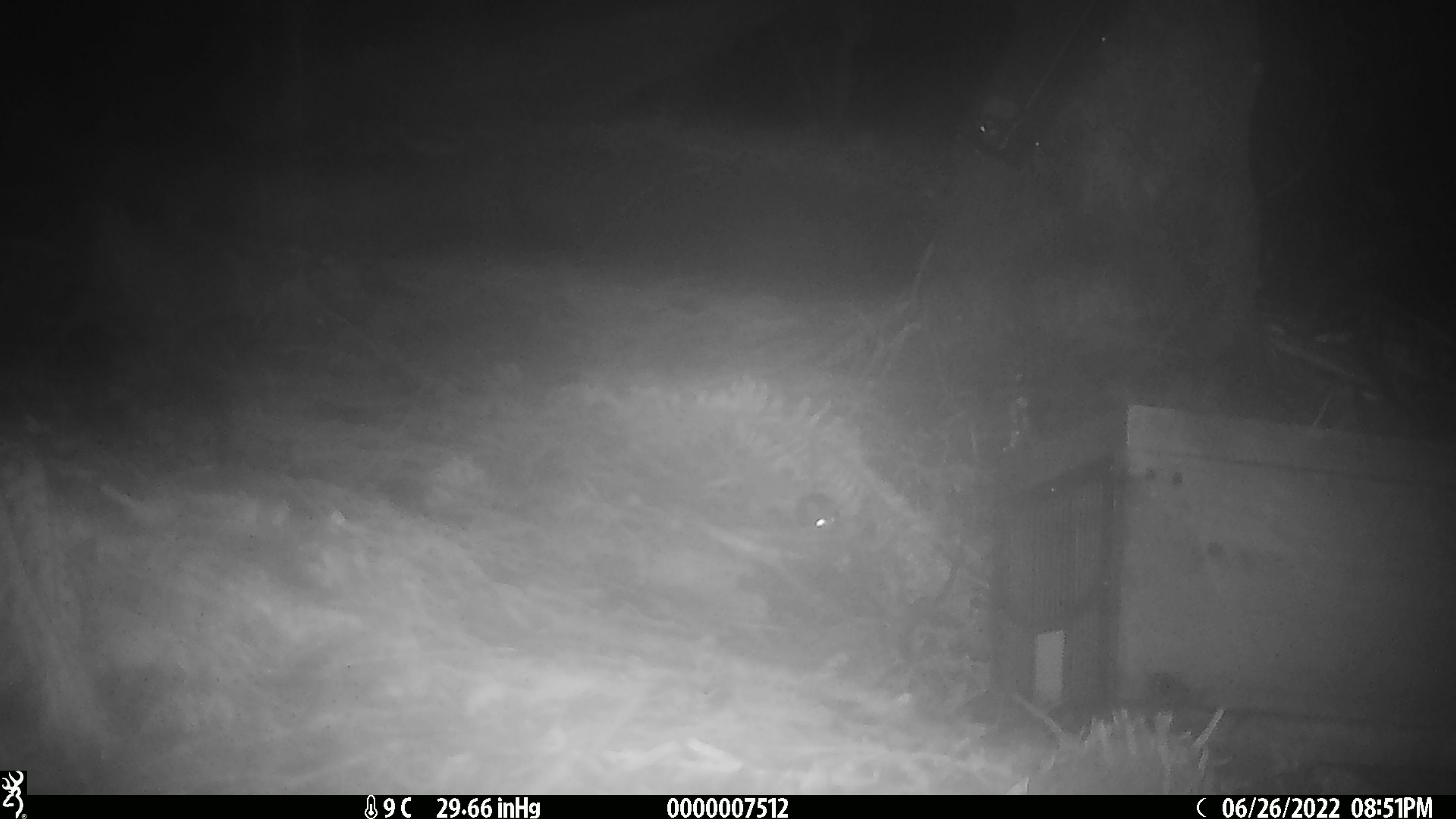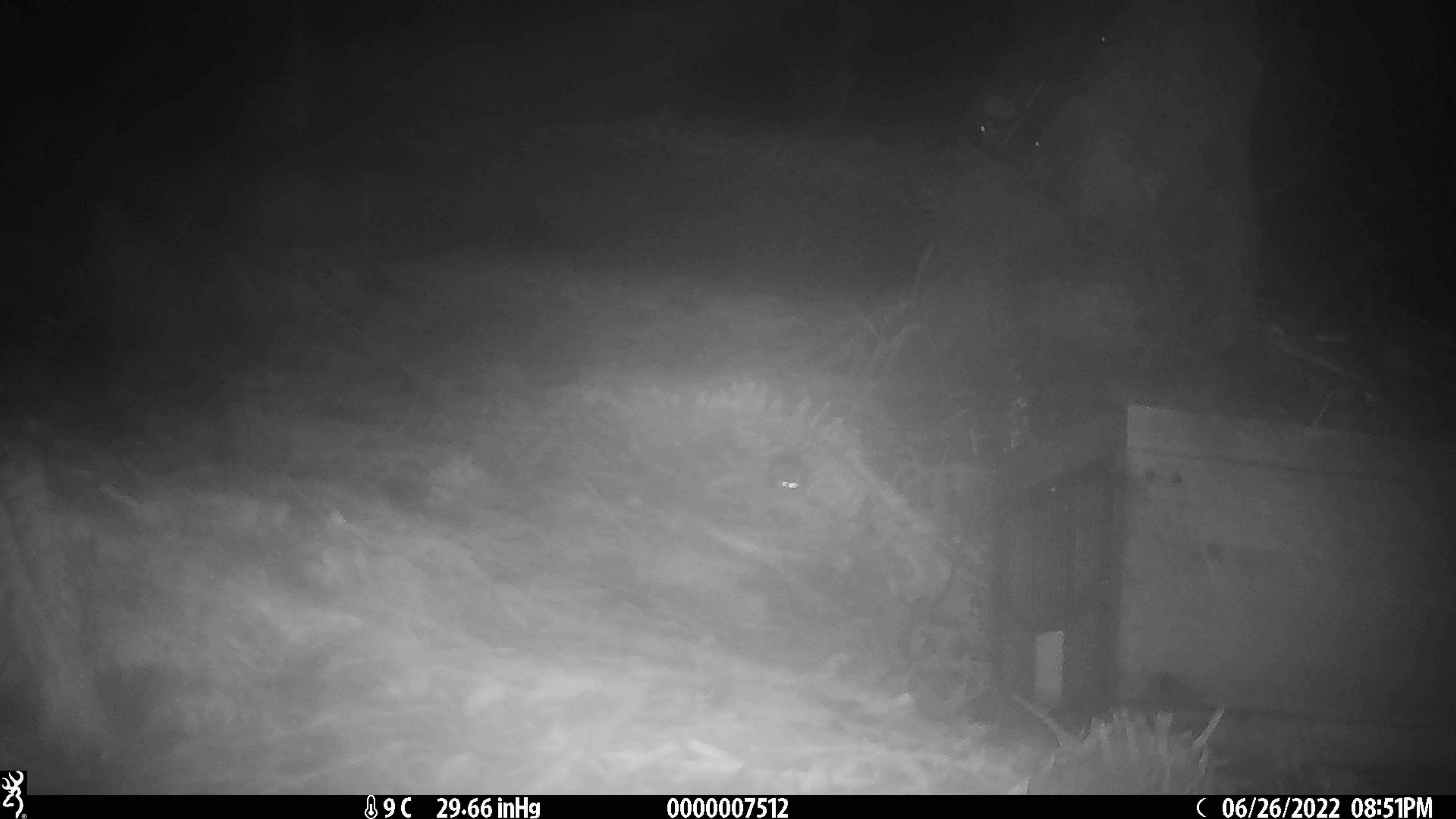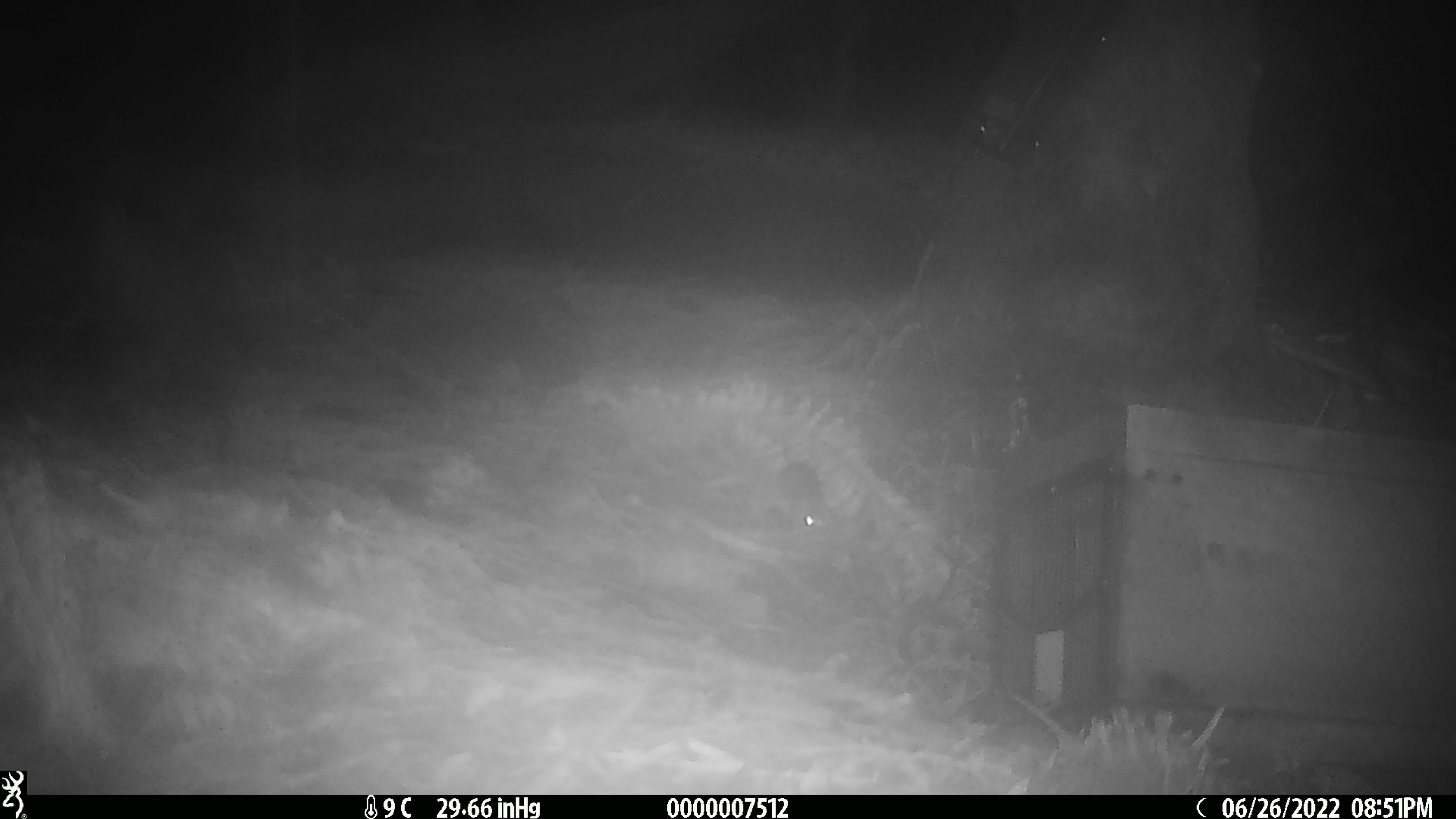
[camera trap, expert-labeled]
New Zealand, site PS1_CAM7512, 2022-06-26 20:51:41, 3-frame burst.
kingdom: Animalia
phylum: Chordata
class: Mammalia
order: Rodentia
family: Muridae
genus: Mus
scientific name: Mus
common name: mouse